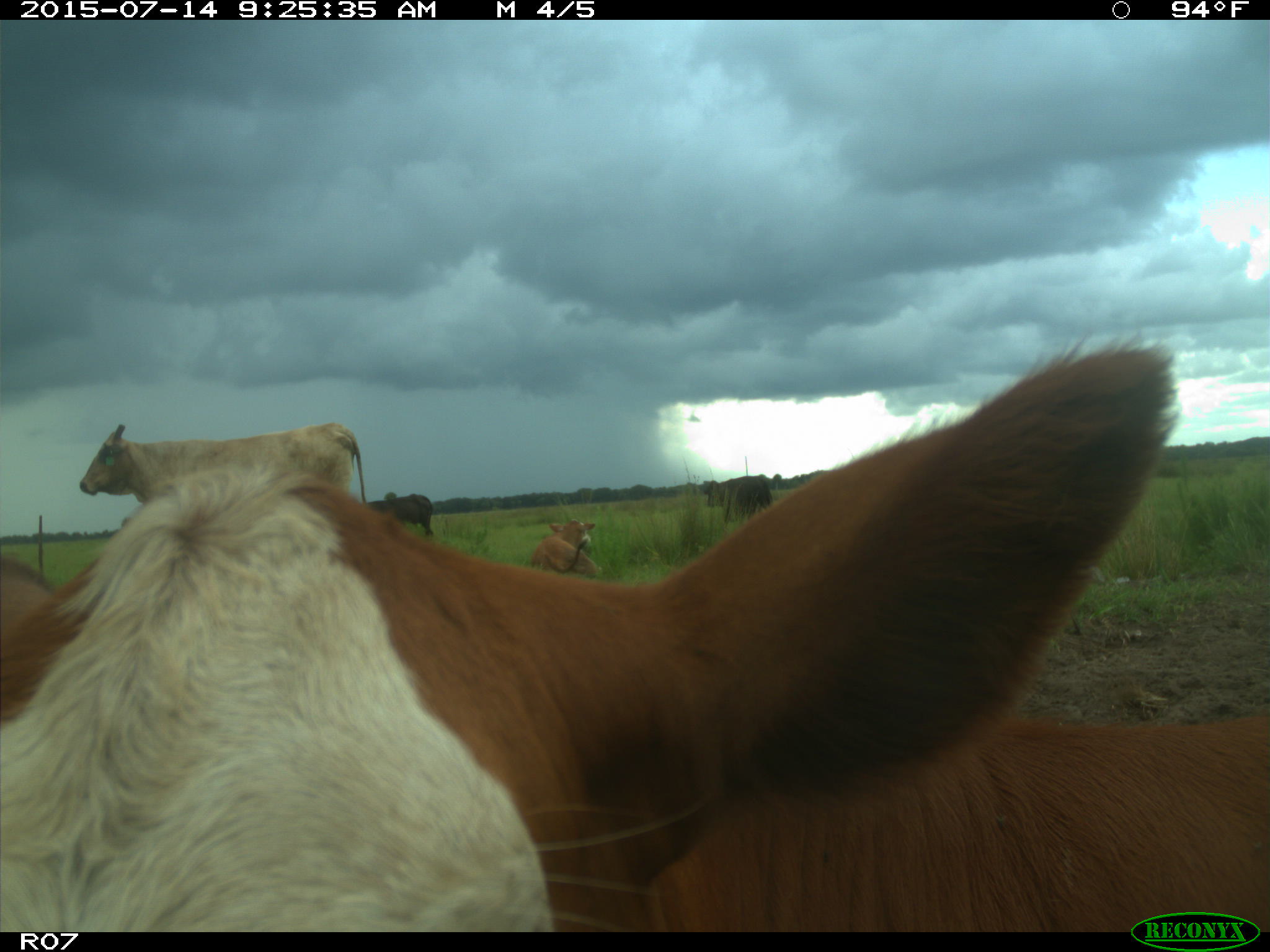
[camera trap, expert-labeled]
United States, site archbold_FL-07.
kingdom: Animalia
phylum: Chordata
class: Mammalia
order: Artiodactyla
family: Bovidae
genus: Bos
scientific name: Bos taurus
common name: domestic cow